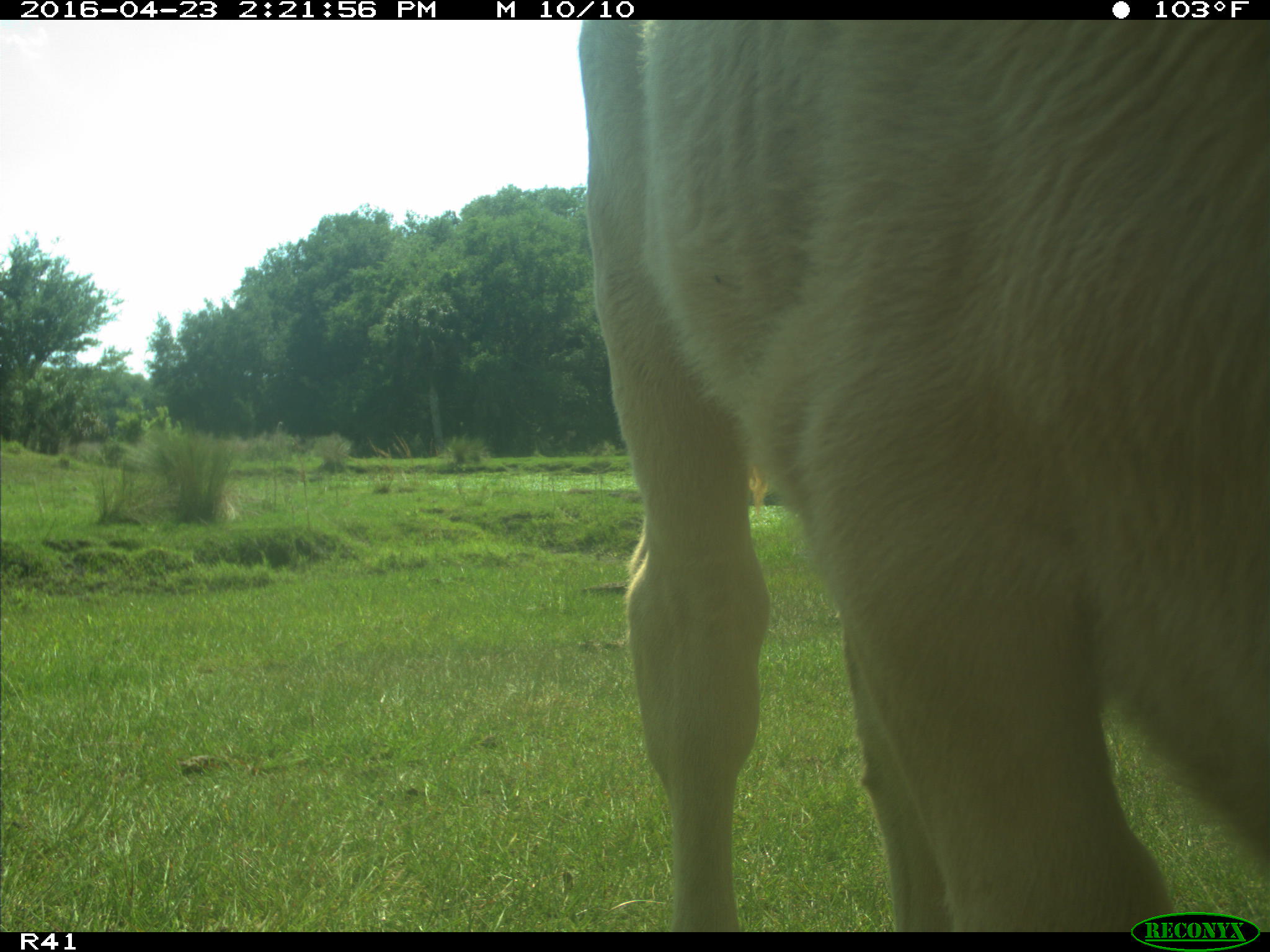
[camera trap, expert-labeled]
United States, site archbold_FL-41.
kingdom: Animalia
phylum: Chordata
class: Mammalia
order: Artiodactyla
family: Bovidae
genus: Bos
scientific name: Bos taurus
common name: domestic cow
Bos taurus (domestic cow).